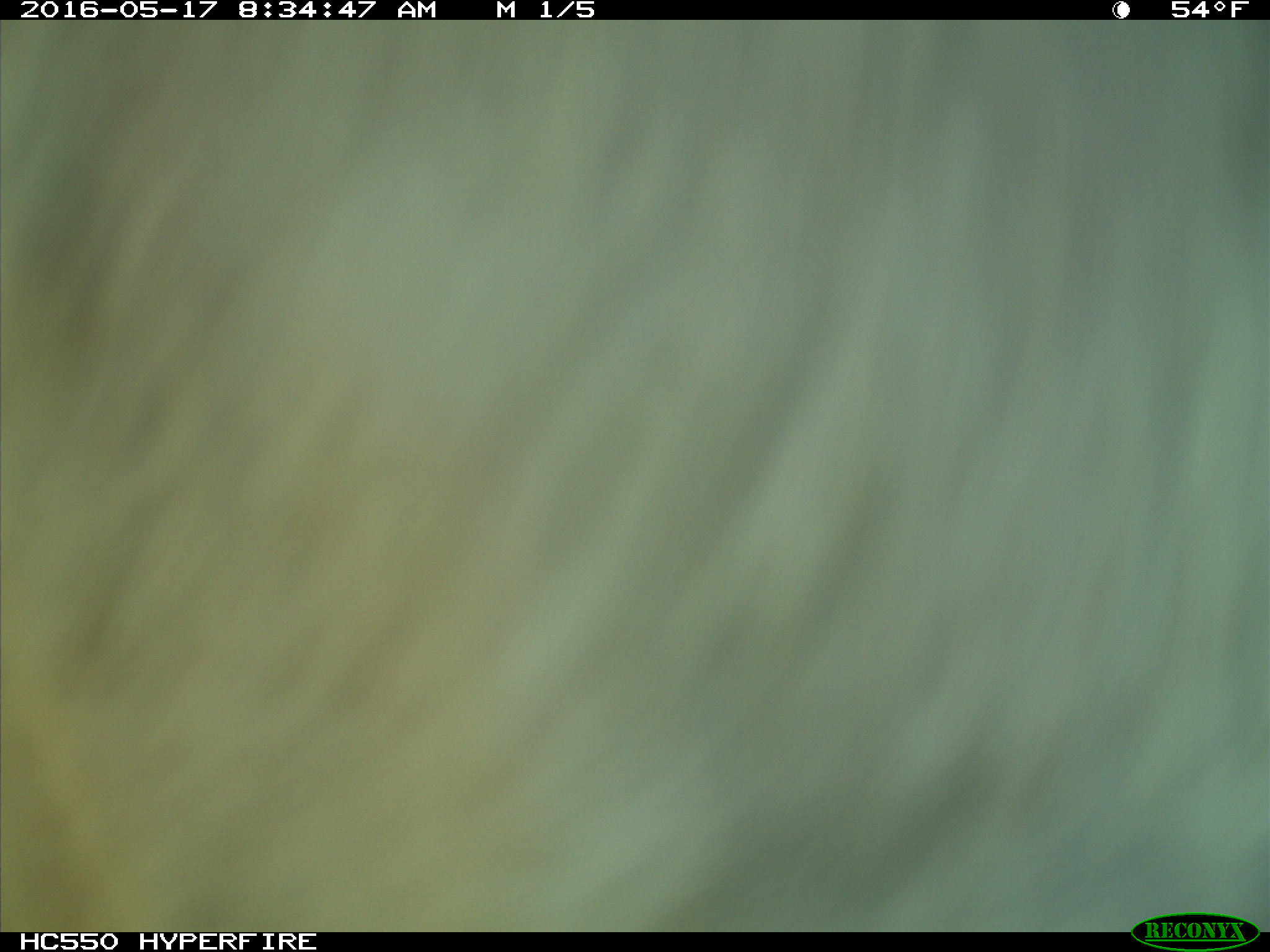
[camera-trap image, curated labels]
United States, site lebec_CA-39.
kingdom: Animalia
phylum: Chordata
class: Mammalia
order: Artiodactyla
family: Bovidae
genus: Bos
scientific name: Bos taurus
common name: domestic cow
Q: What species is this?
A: Bos taurus (domestic cow).